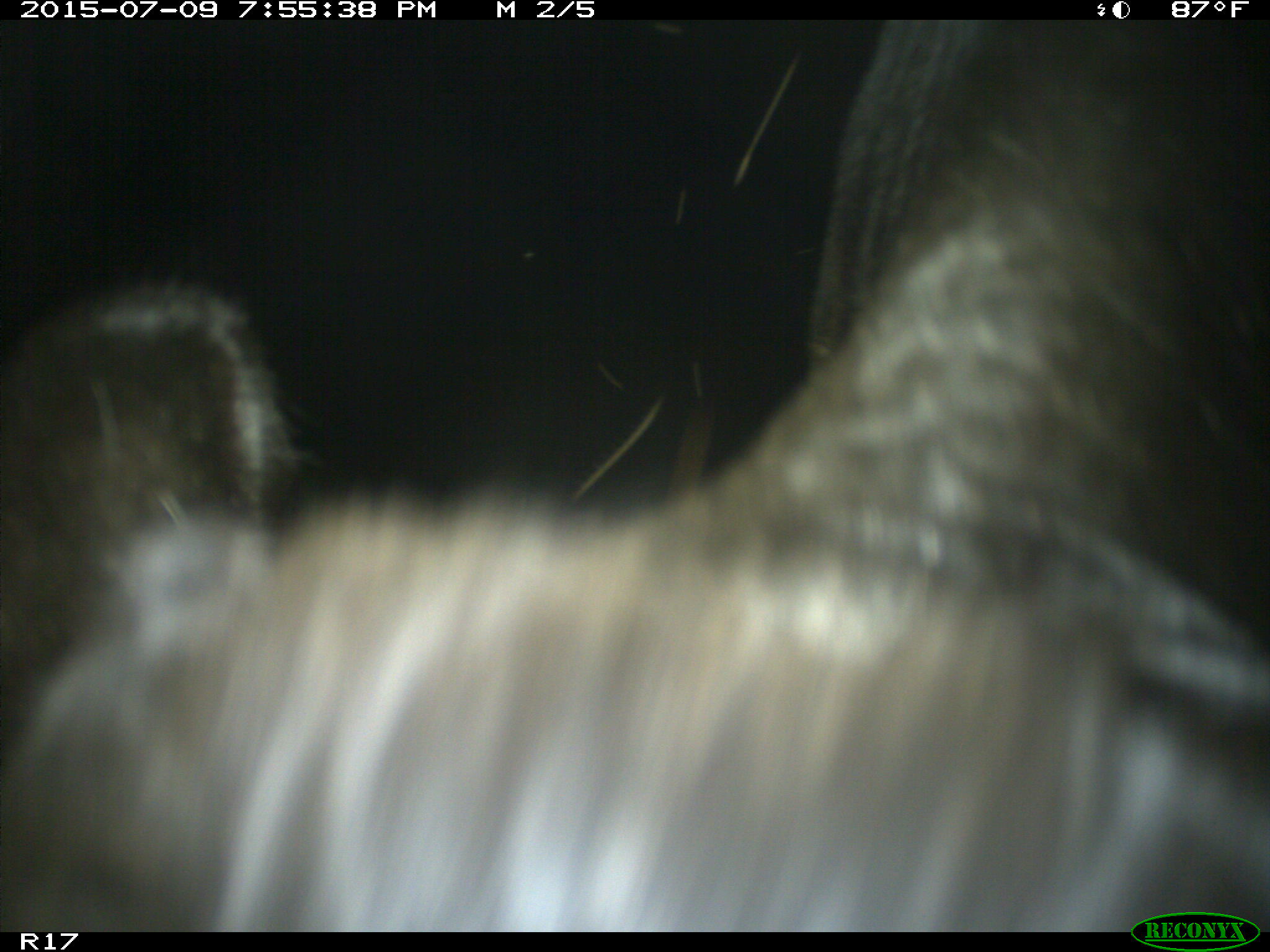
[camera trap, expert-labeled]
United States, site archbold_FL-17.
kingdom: Animalia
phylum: Chordata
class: Mammalia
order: Artiodactyla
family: Bovidae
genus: Bos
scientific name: Bos taurus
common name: domestic cow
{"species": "Bos taurus (domestic cow)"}